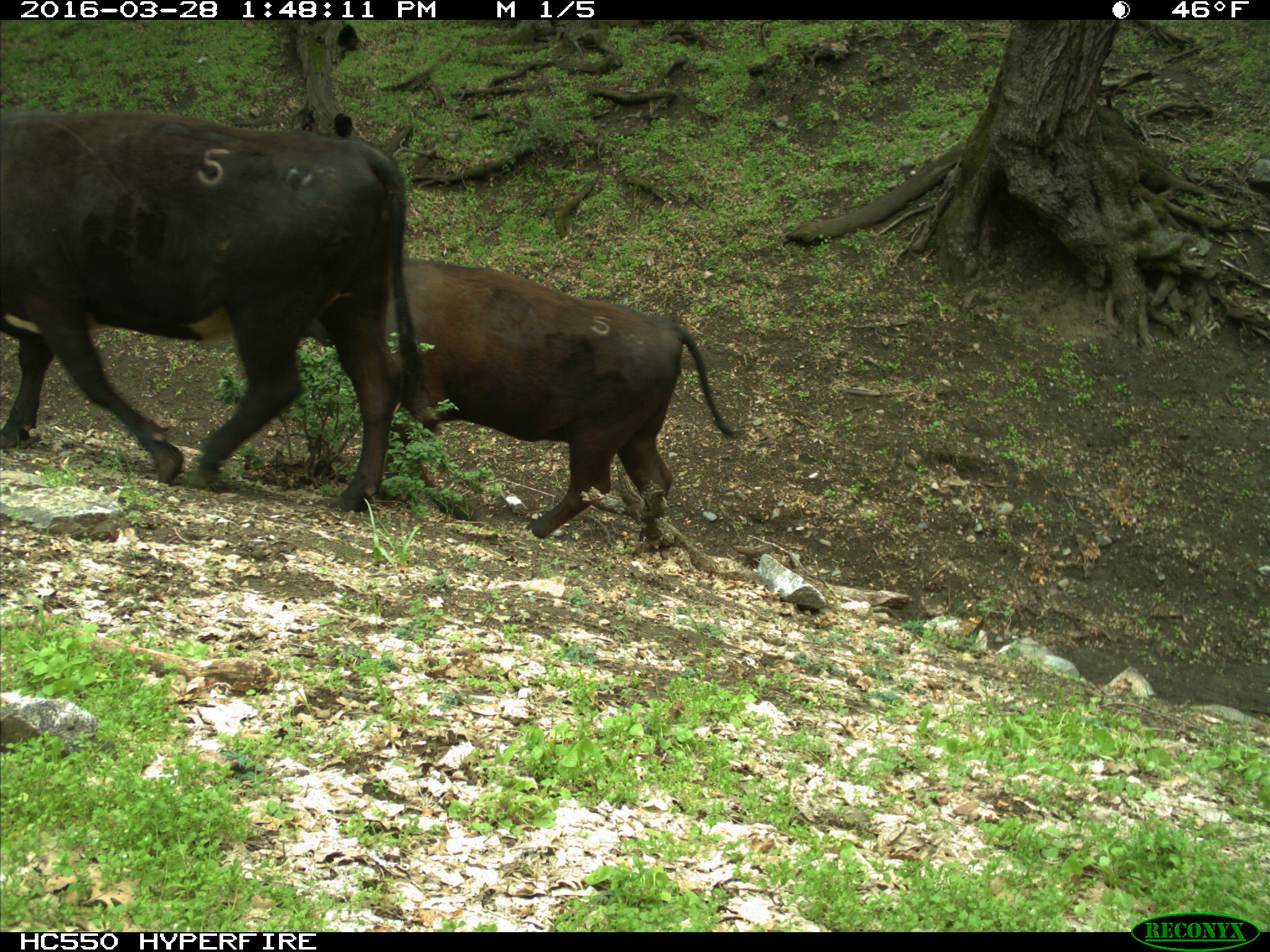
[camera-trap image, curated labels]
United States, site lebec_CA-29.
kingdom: Animalia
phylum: Chordata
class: Mammalia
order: Artiodactyla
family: Bovidae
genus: Bos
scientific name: Bos taurus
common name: domestic cow